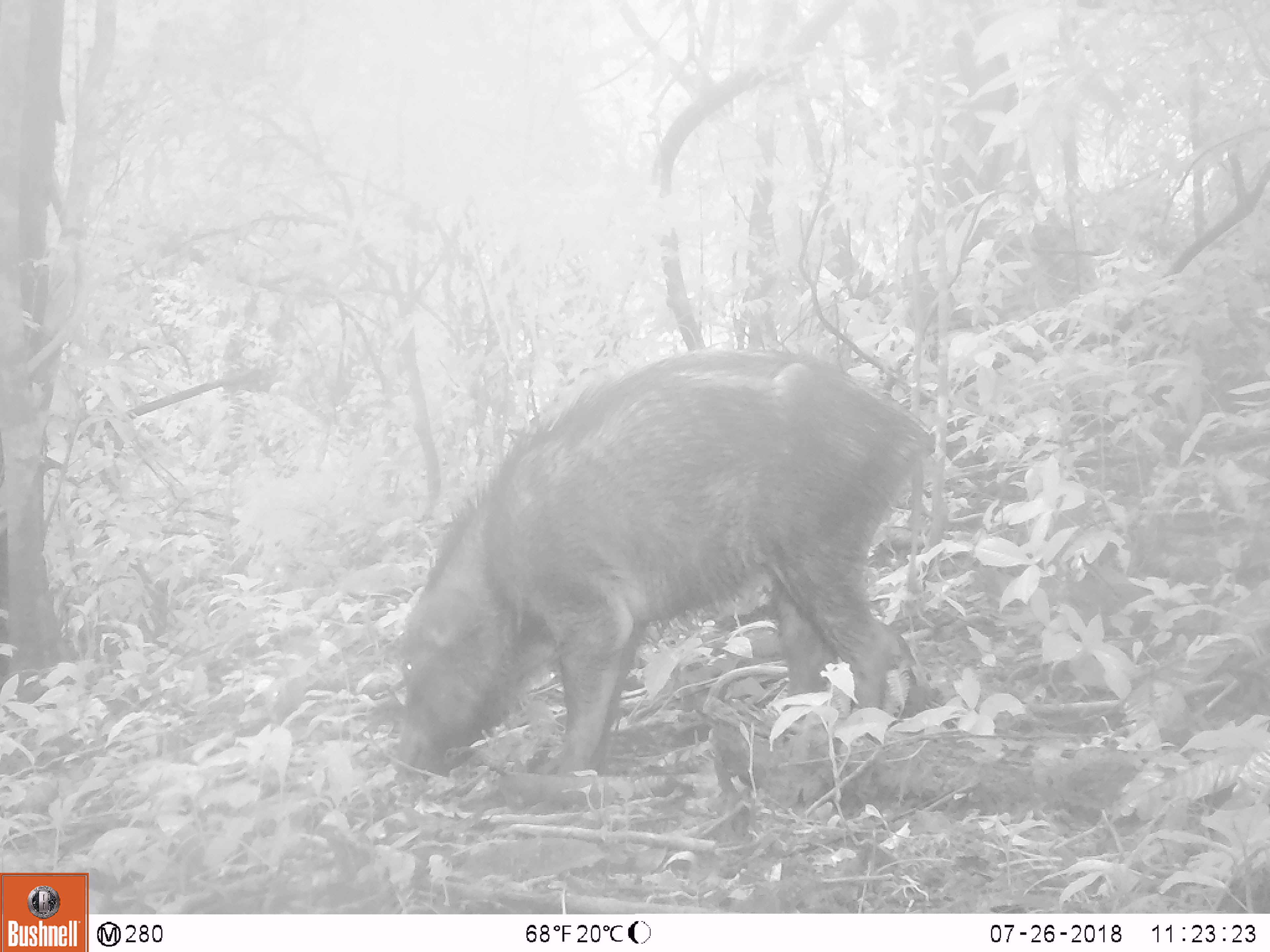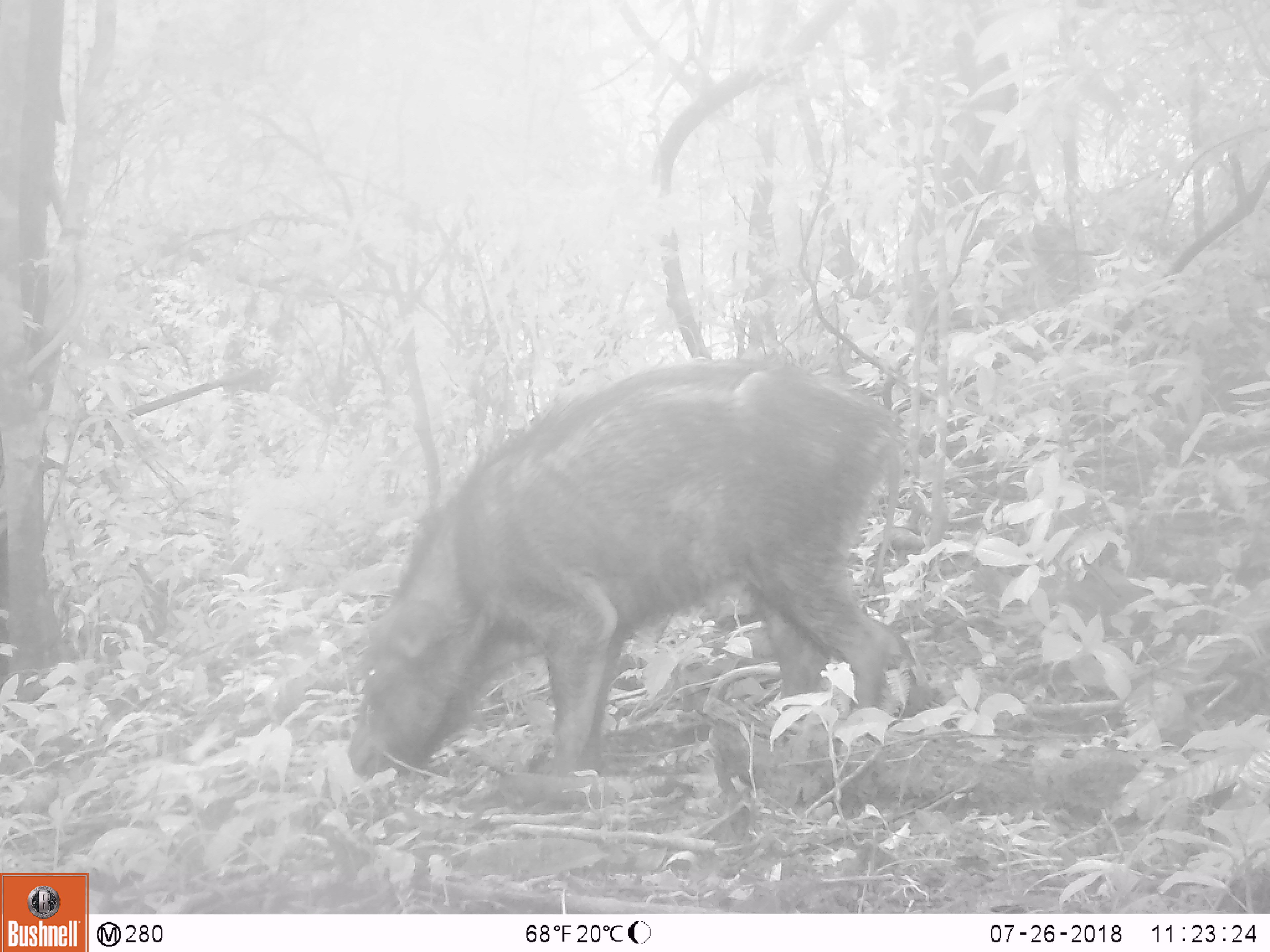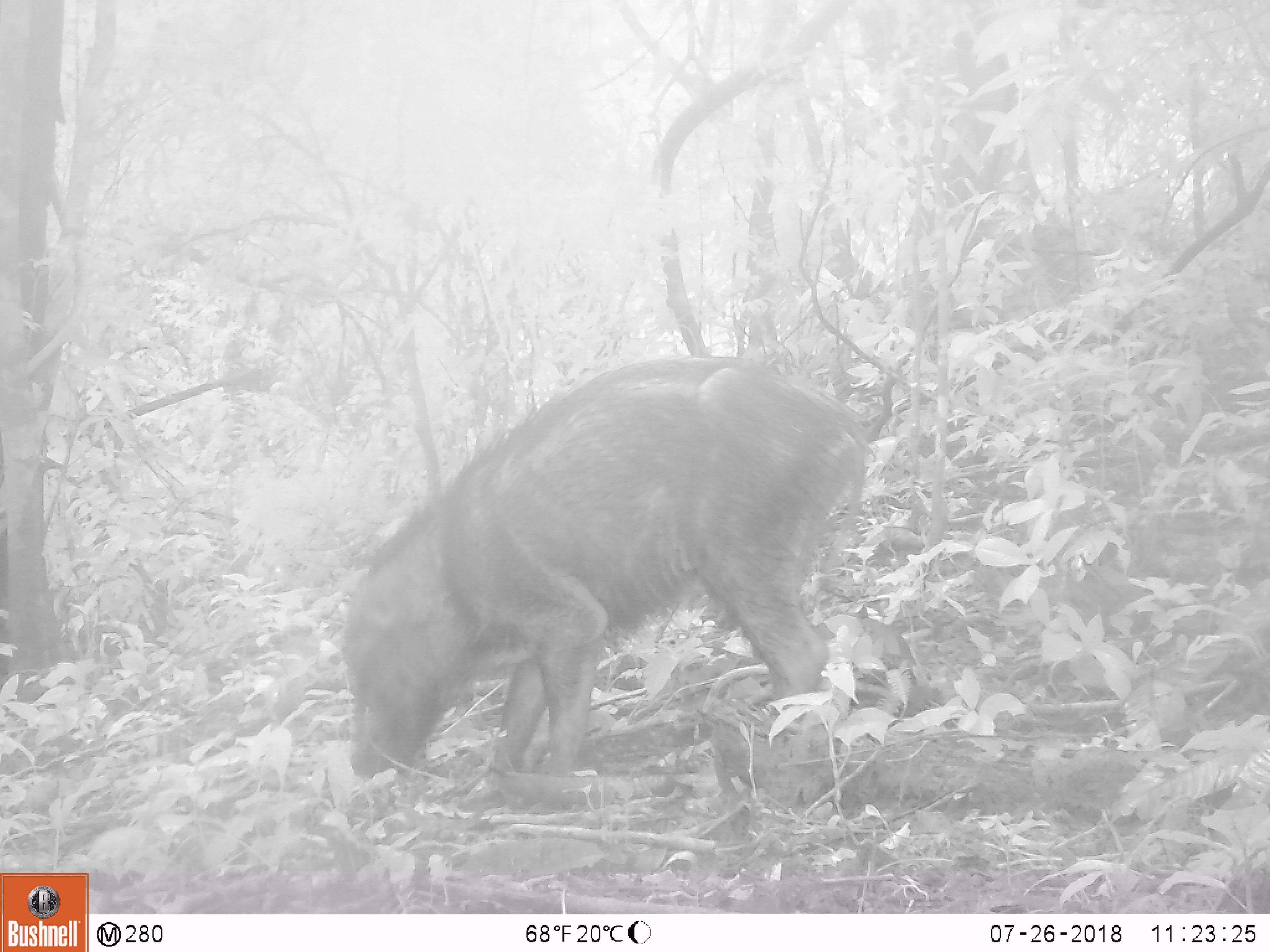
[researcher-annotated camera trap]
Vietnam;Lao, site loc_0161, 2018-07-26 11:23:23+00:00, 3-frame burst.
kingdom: Animalia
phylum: Chordata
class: Mammalia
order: Artiodactyla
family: Suidae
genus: Sus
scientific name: Sus scrofa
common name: eurasian wild pig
Eurasian wild pig (Sus scrofa). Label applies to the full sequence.